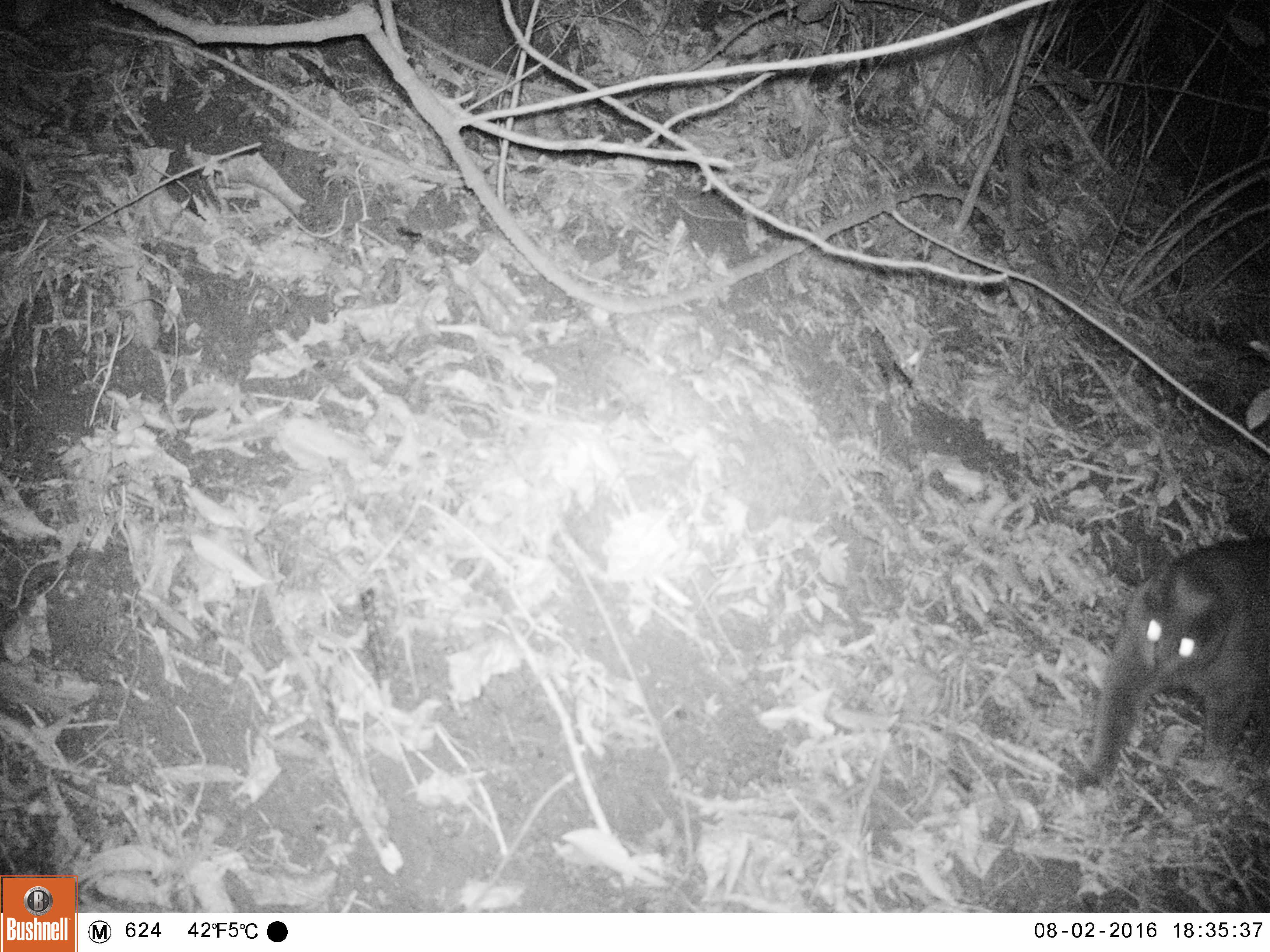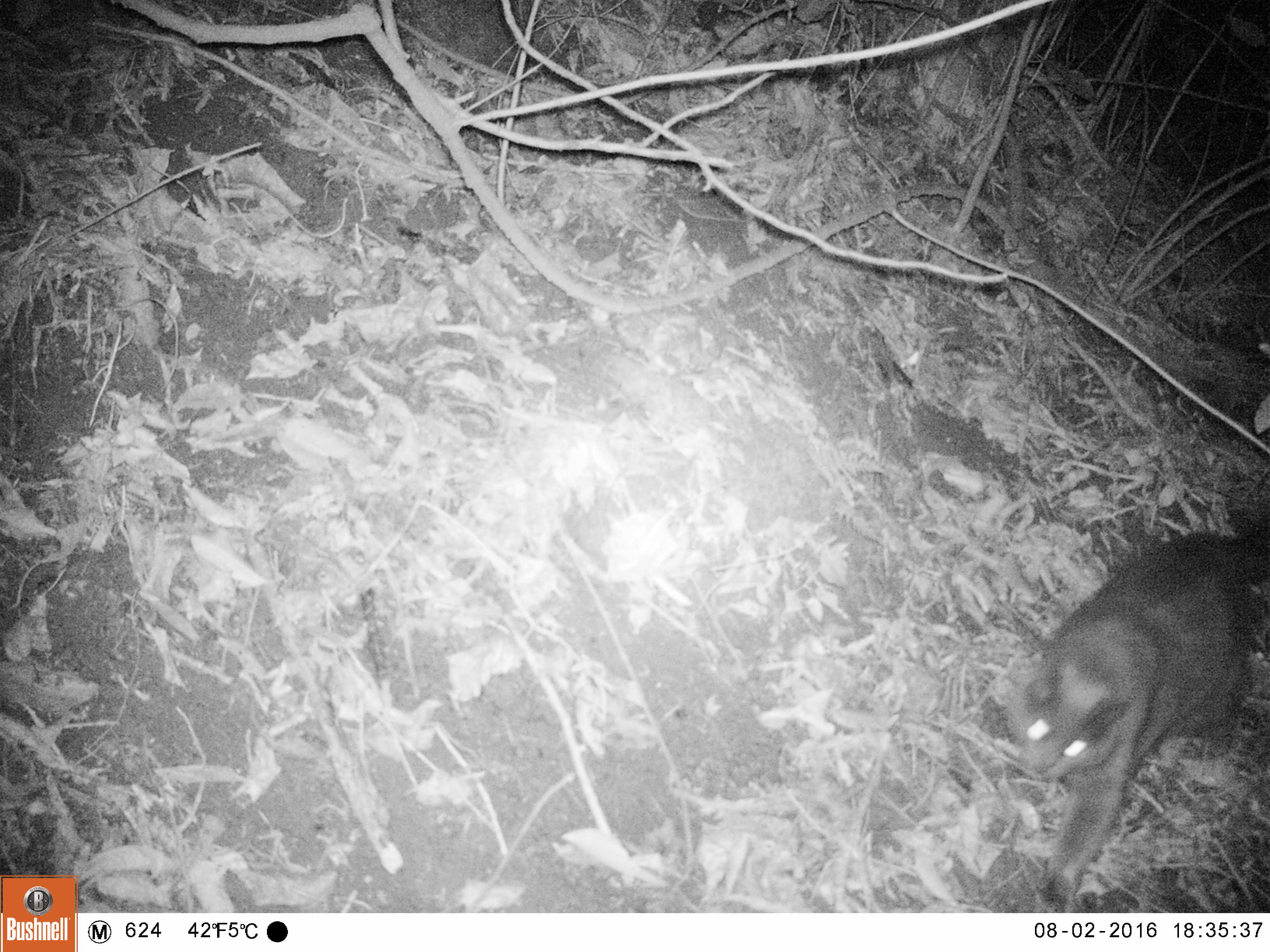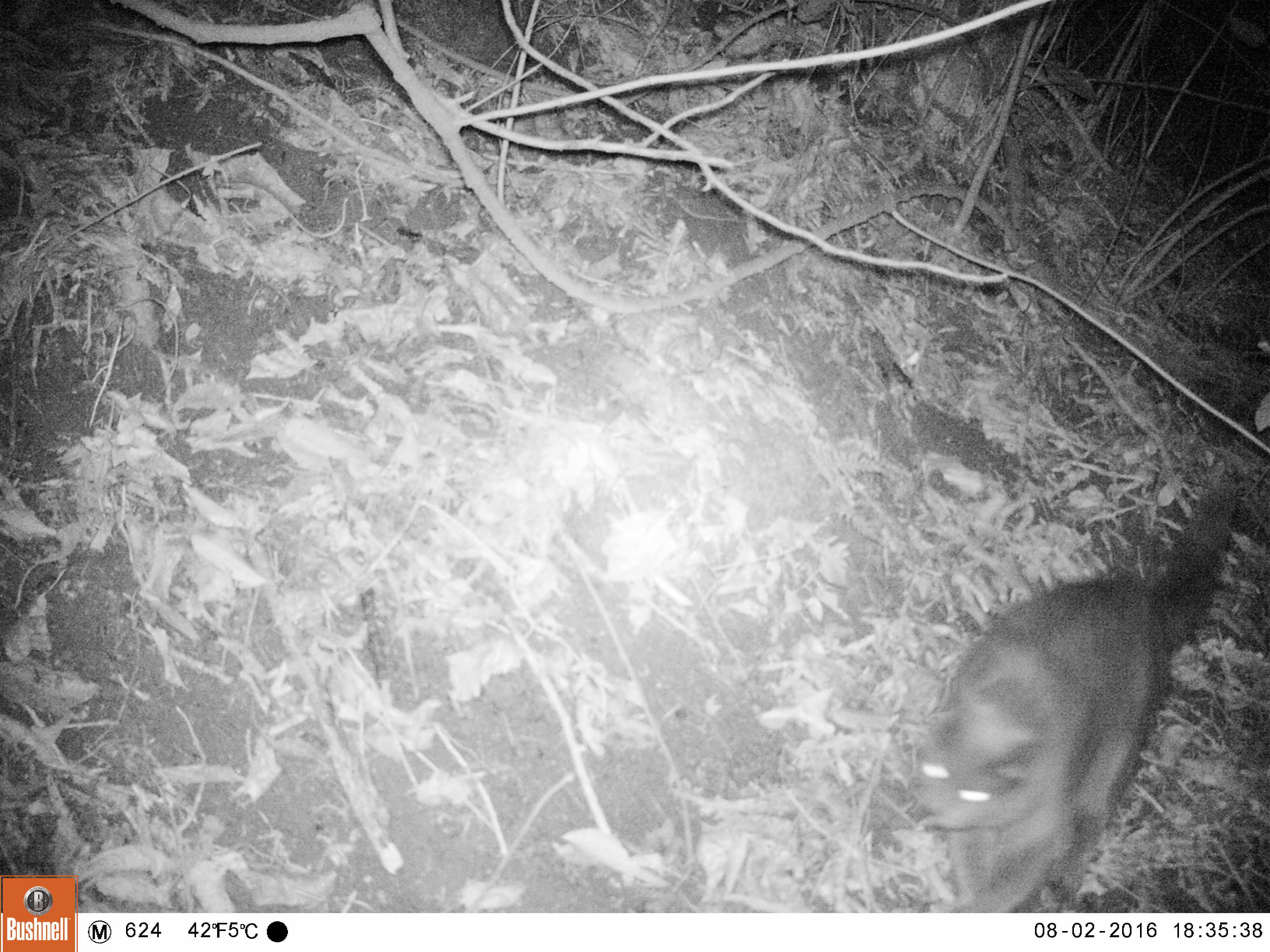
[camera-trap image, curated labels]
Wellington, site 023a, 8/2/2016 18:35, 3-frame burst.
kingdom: Animalia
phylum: Chordata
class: Mammalia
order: Carnivora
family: Felidae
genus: Felis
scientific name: Felis catus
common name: cat